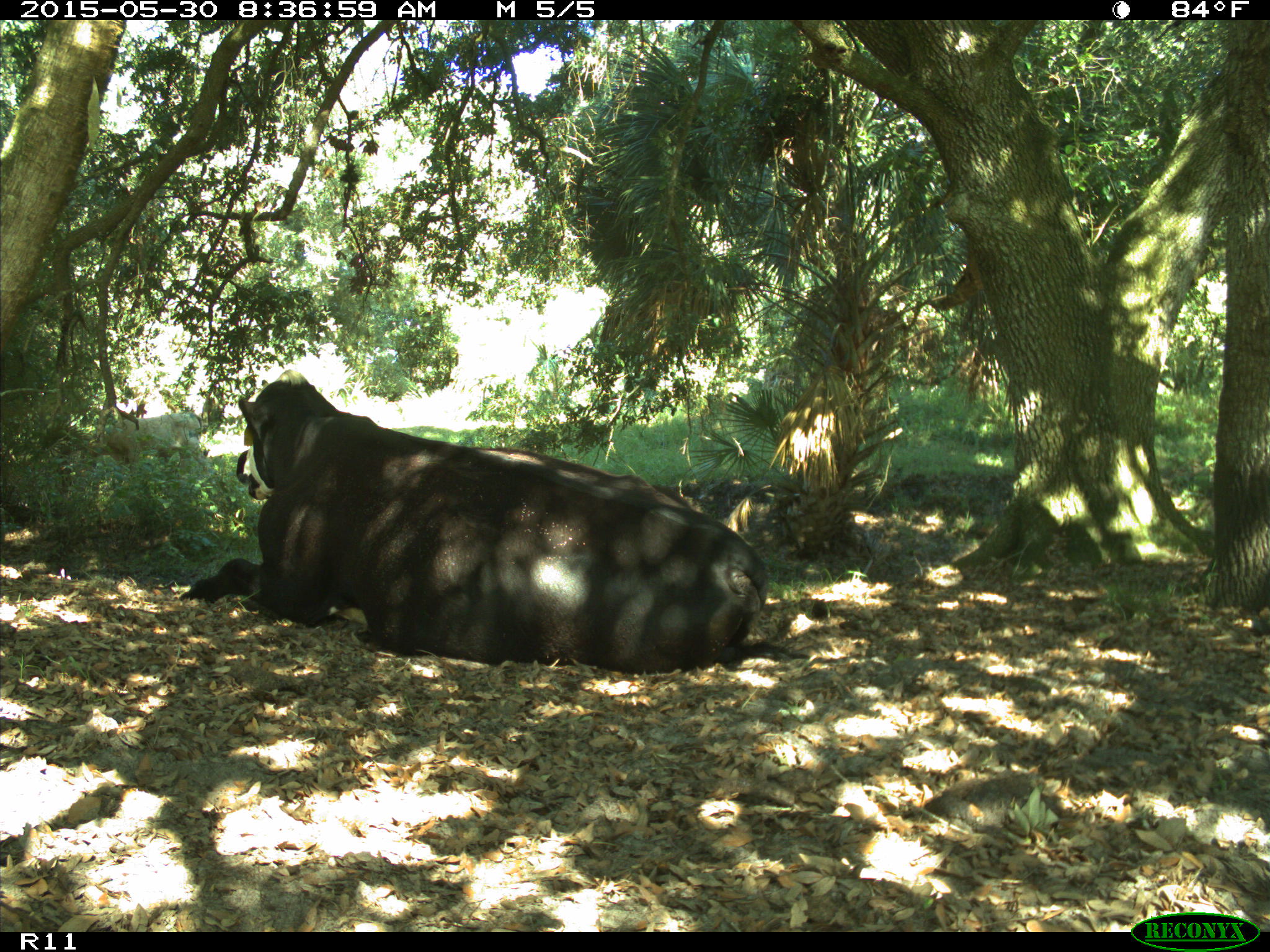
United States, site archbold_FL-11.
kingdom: Animalia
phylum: Chordata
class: Mammalia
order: Artiodactyla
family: Bovidae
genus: Bos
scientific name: Bos taurus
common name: domestic cow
Bos taurus (domestic cow).